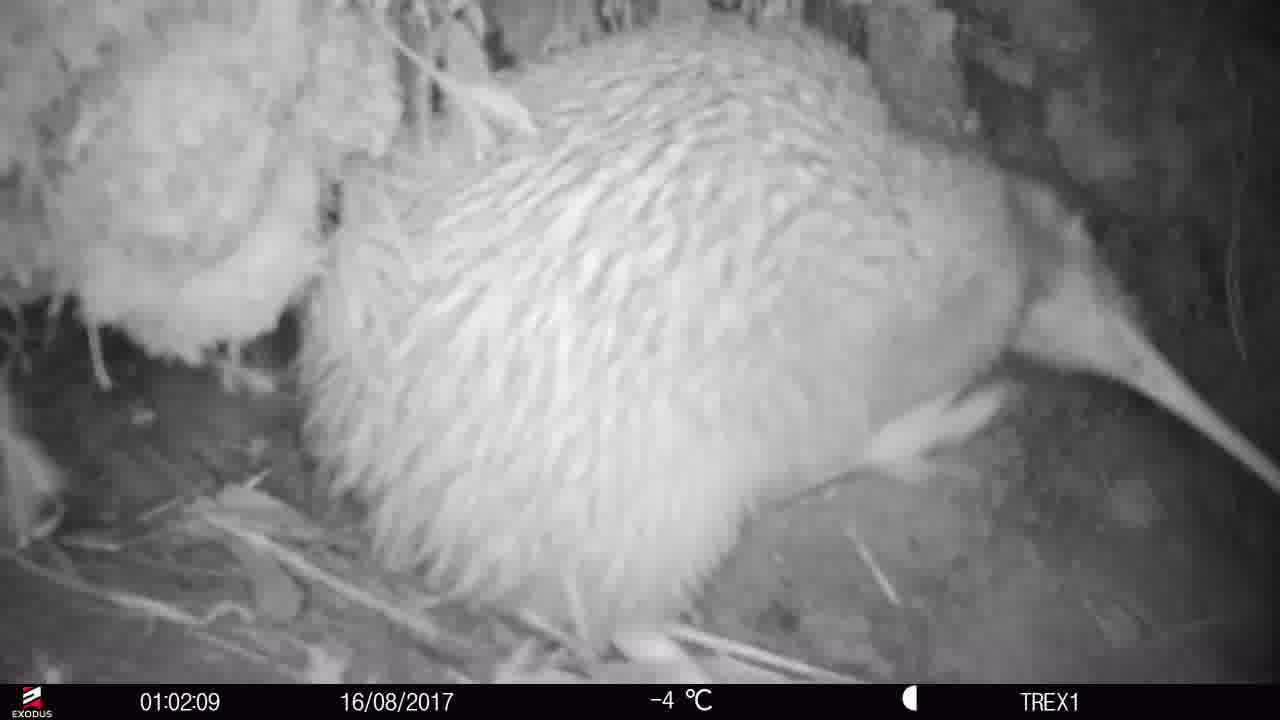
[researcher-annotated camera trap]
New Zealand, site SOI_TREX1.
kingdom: Animalia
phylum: Chordata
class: Aves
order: Apterygiformes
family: Apterygidae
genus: Apteryx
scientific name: Apteryx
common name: kiwi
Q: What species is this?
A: Kiwi (Apteryx).